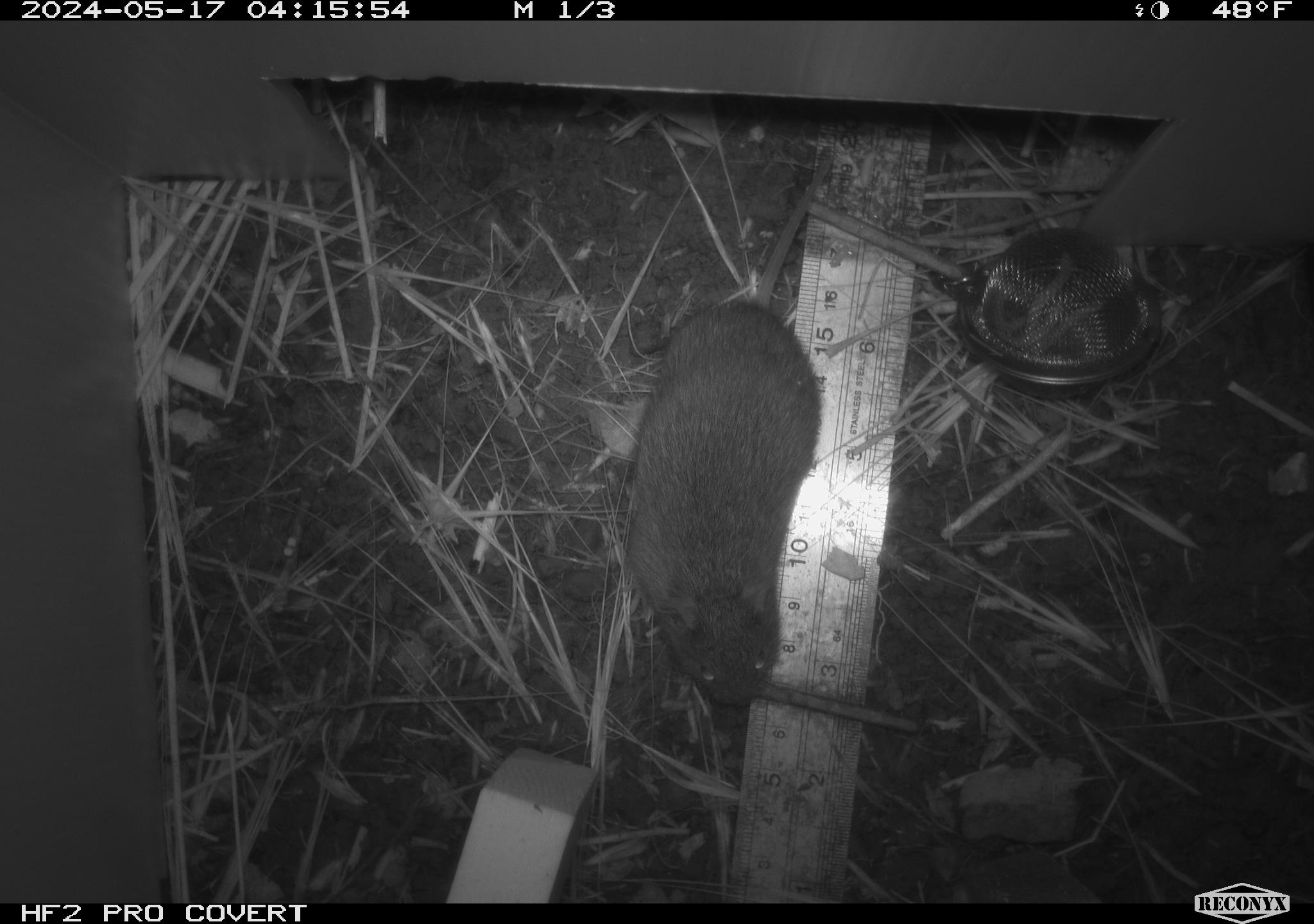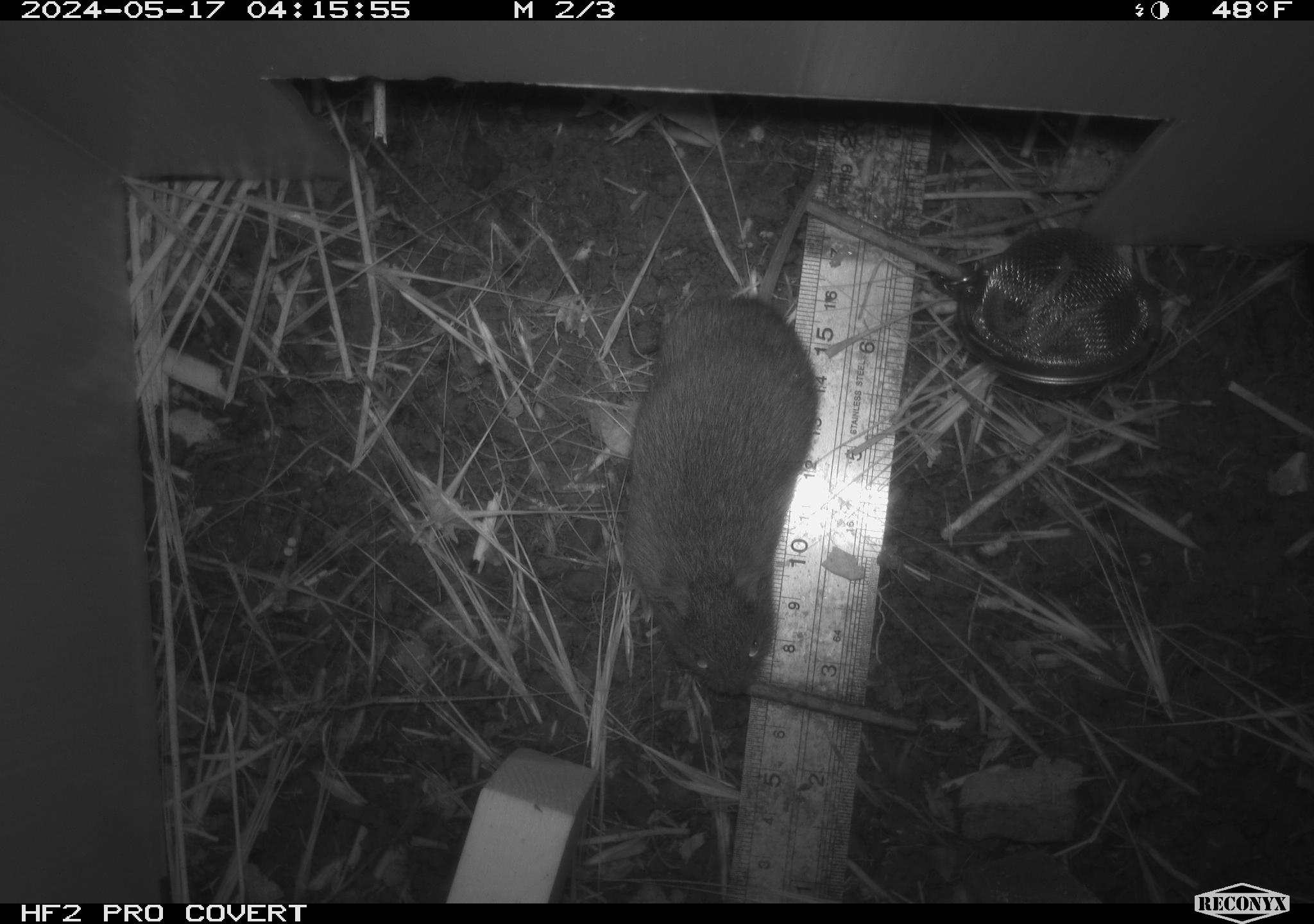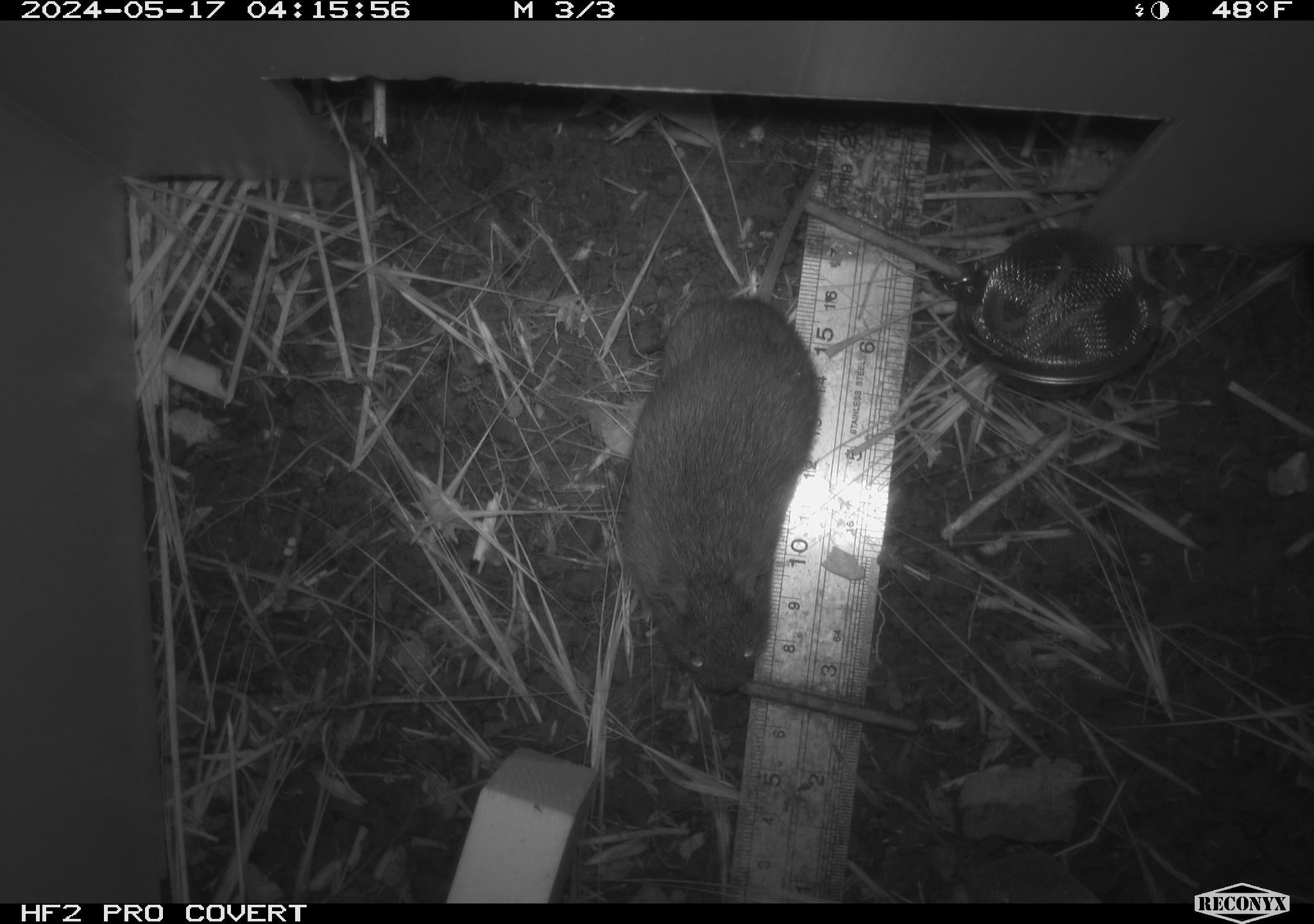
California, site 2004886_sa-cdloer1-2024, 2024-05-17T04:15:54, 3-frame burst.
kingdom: Animalia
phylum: Chordata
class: Mammalia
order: Rodentia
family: Cricetidae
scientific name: Arvicolinae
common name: voles, lemmings, and muskrats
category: arvicolinae subfamily